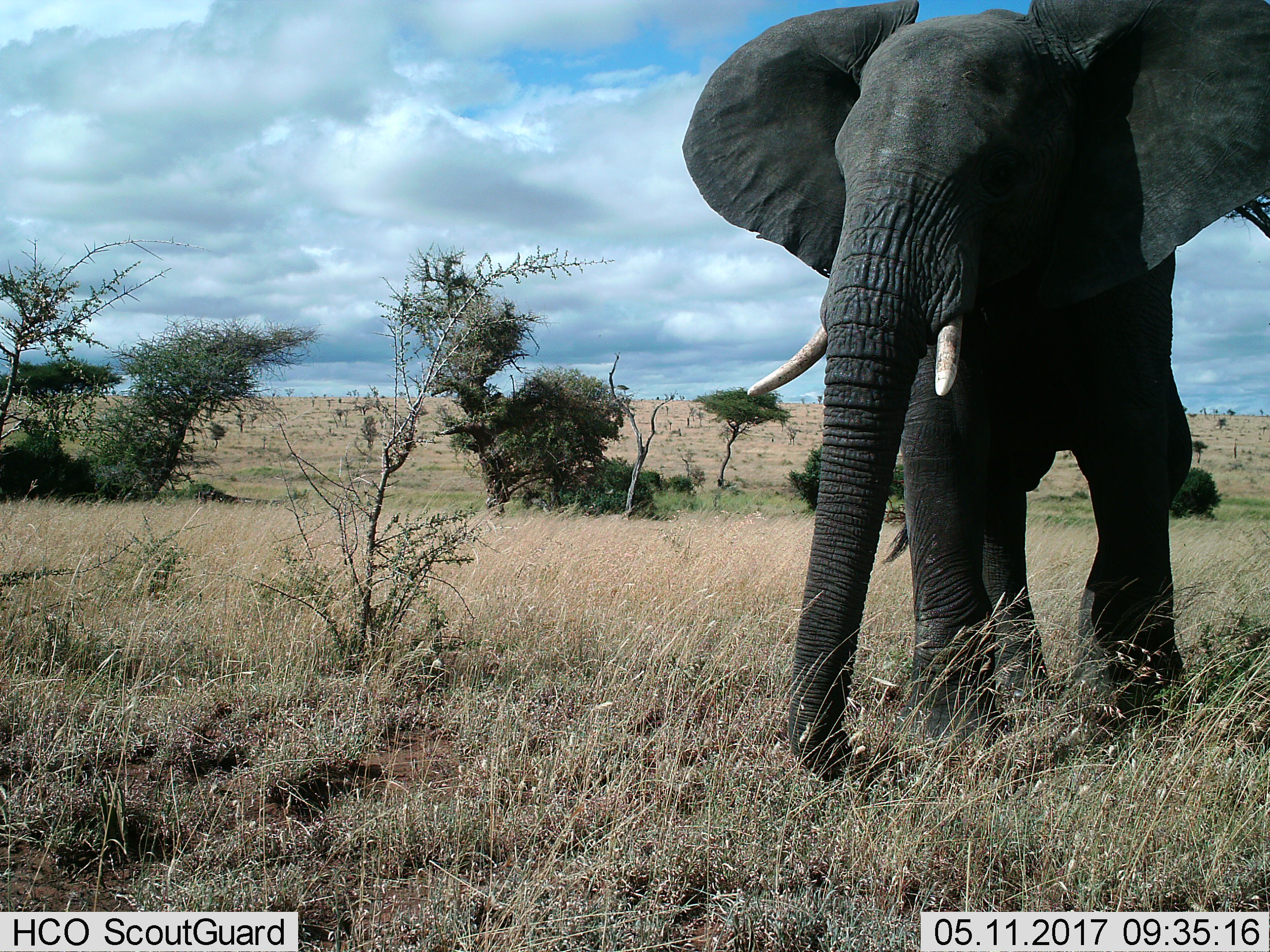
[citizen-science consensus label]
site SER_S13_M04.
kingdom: Animalia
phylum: Chordata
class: Mammalia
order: Proboscidea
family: Elephantidae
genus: Loxodonta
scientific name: Loxodonta africana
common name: african bush elephant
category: elephant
Elephant (african bush elephant) (Loxodonta africana), count 1. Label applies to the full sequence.